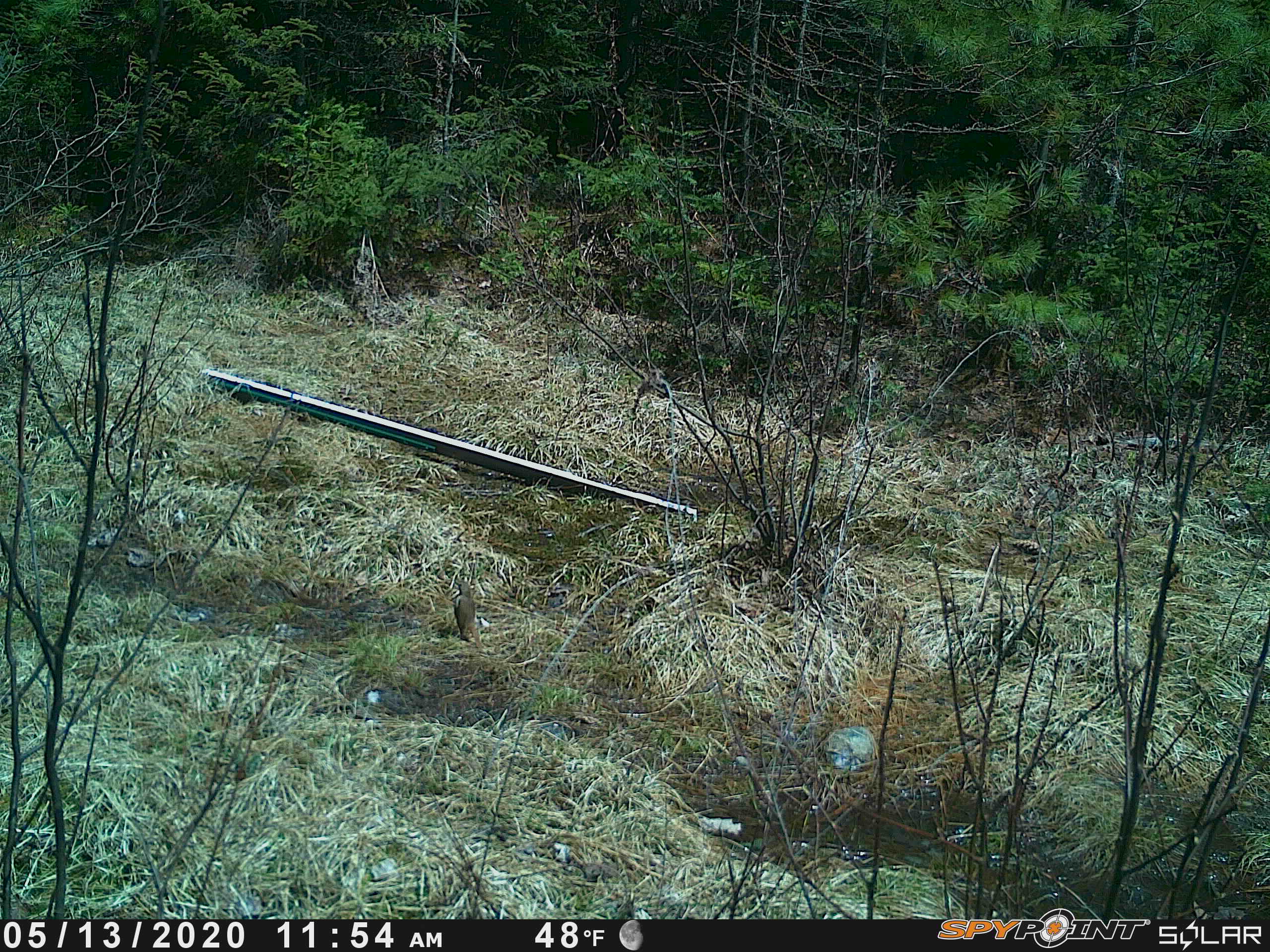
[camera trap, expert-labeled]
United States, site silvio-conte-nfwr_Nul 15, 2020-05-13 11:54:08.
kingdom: Animalia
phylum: Chordata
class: Aves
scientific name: Aves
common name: bird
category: bird sp.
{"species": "bird sp. (bird) (Aves)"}